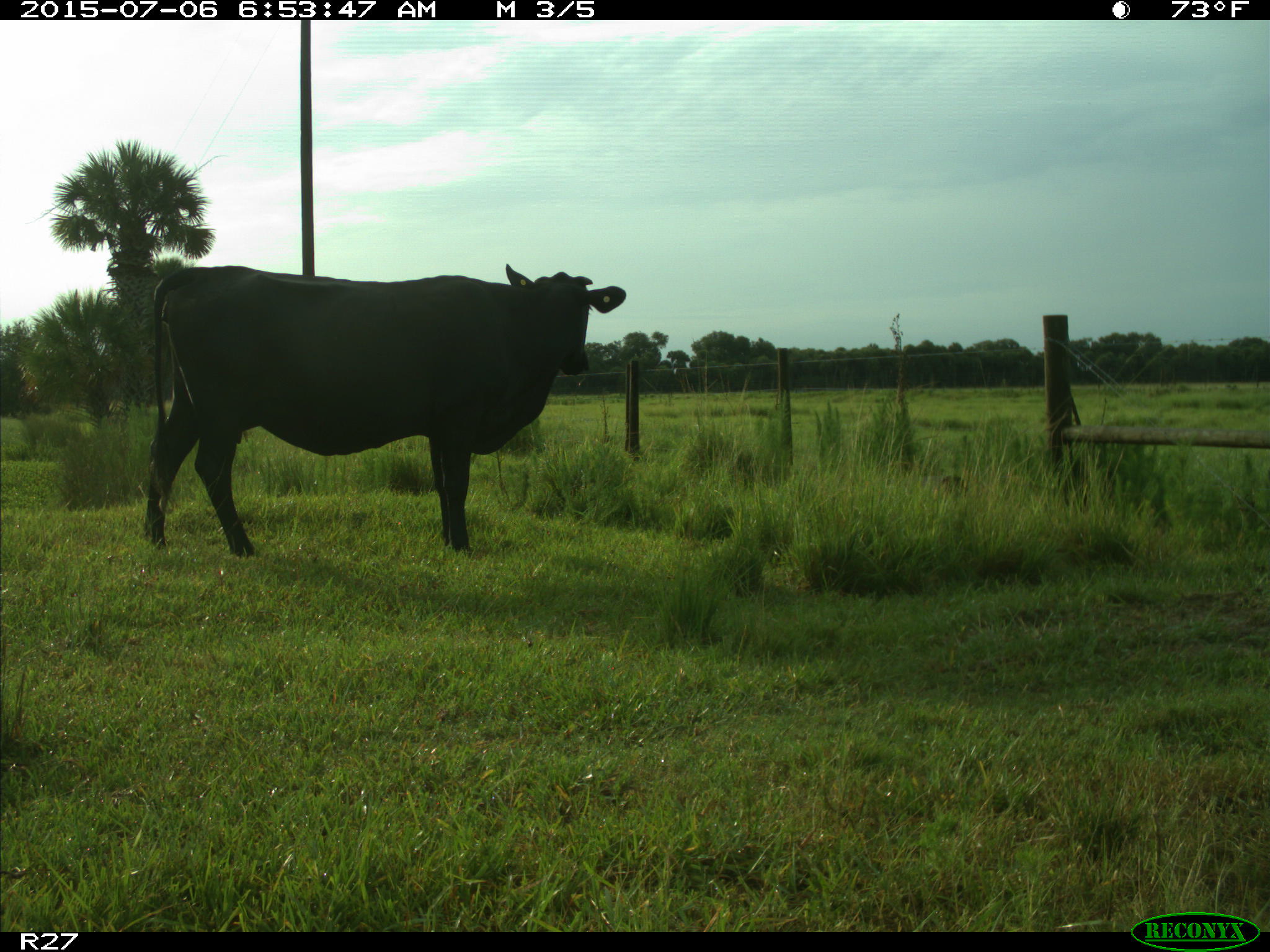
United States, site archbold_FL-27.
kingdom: Animalia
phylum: Chordata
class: Mammalia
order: Artiodactyla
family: Bovidae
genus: Bos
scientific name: Bos taurus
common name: domestic cow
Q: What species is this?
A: Bos taurus (domestic cow).